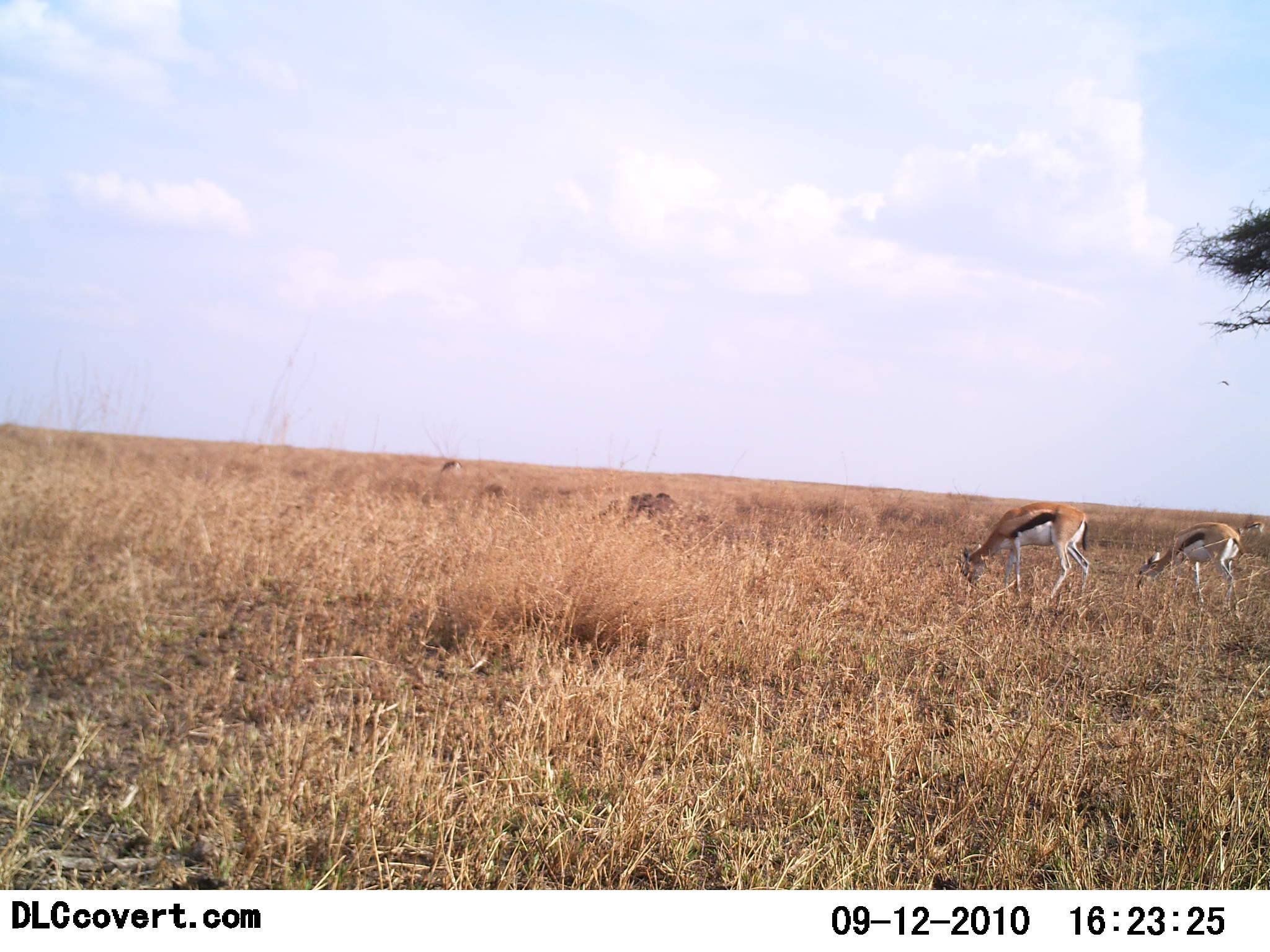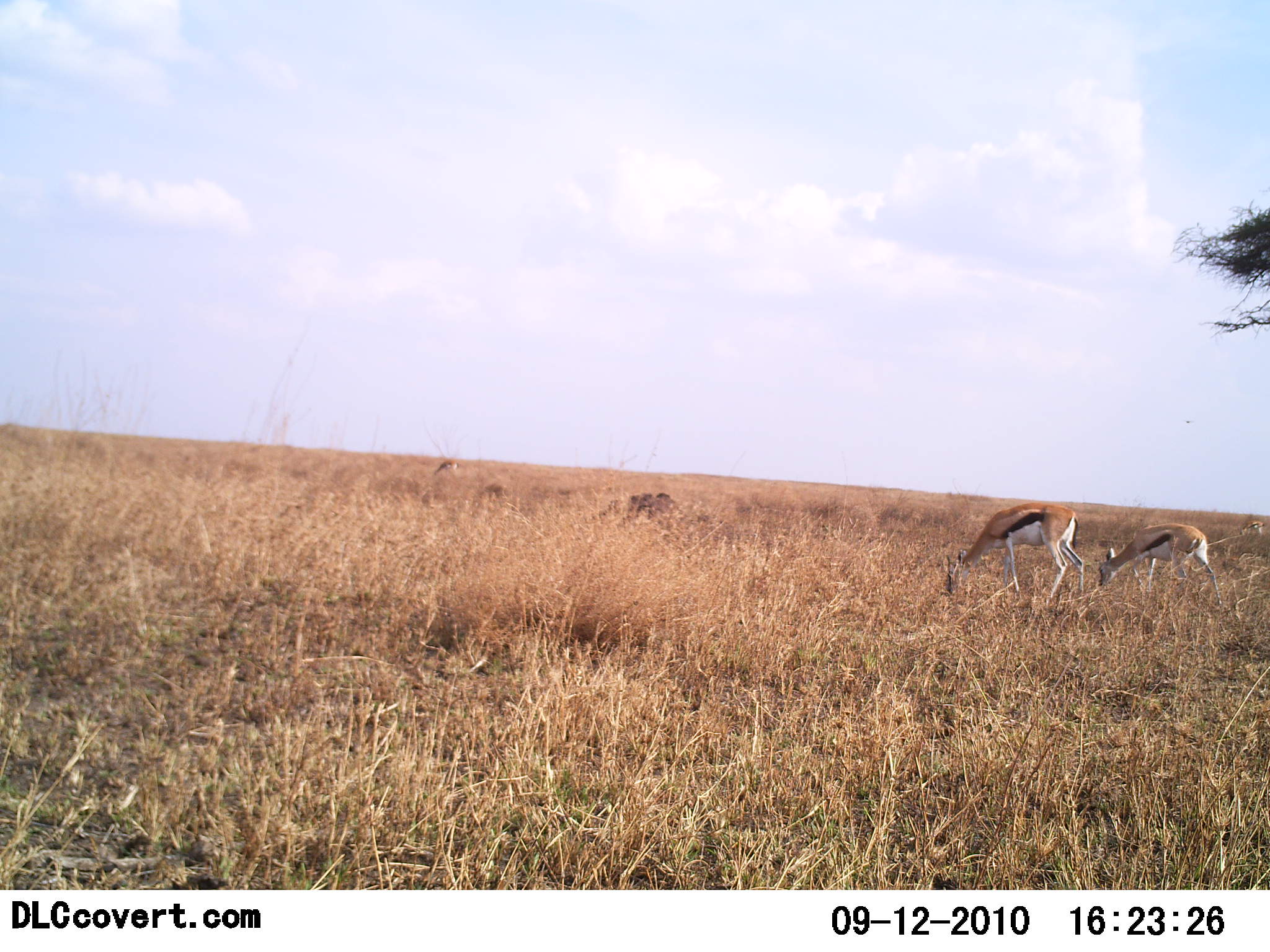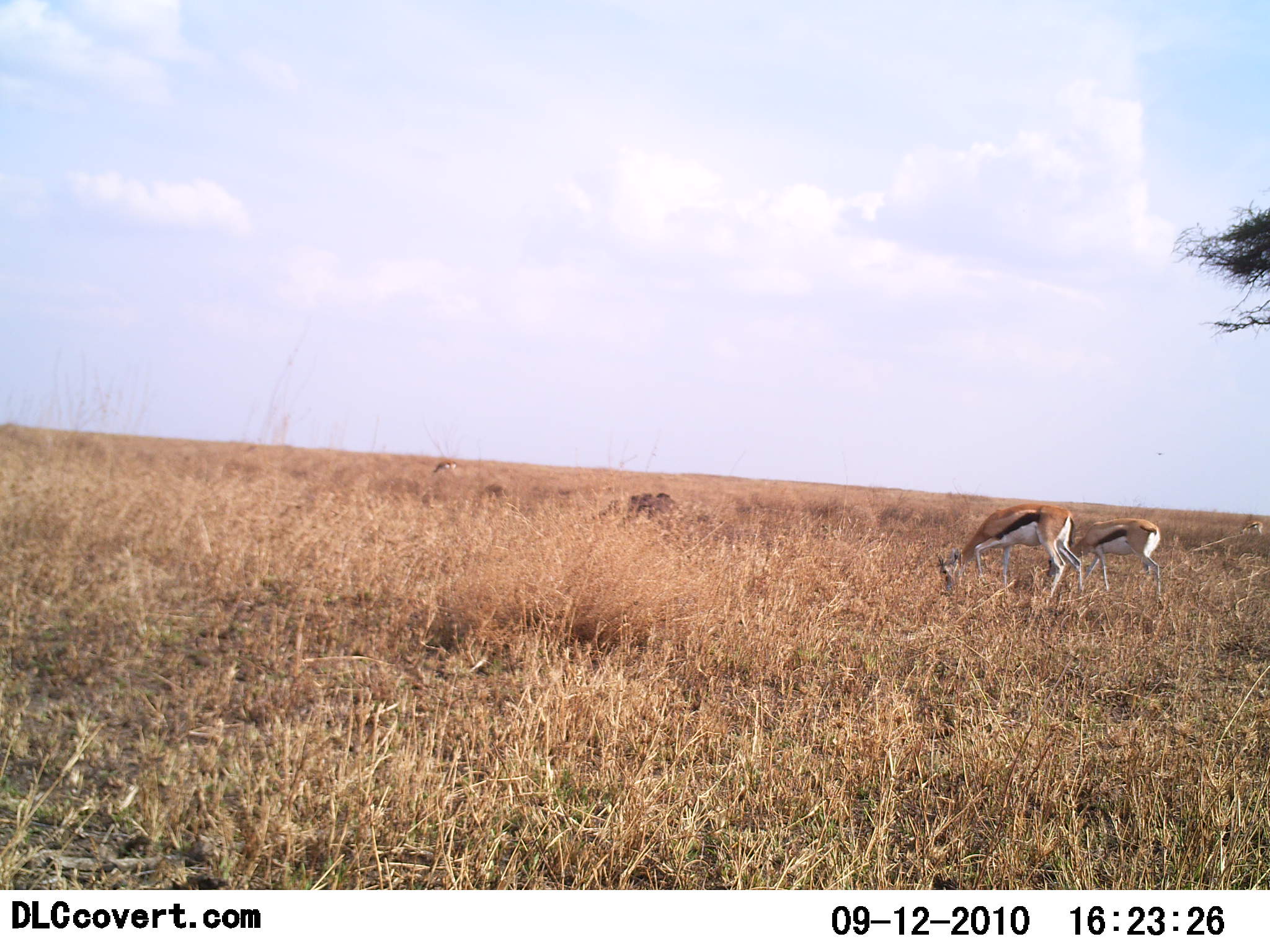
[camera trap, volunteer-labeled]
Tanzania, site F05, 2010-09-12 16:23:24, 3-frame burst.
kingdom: Animalia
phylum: Chordata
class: Mammalia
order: Artiodactyla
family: Bovidae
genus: Eudorcas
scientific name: Eudorcas thomsonii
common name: thomson's gazelle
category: gazellethomsons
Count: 3.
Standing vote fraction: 8%.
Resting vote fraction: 0%.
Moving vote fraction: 8%.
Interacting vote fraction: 0%.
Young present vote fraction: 8%.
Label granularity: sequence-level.